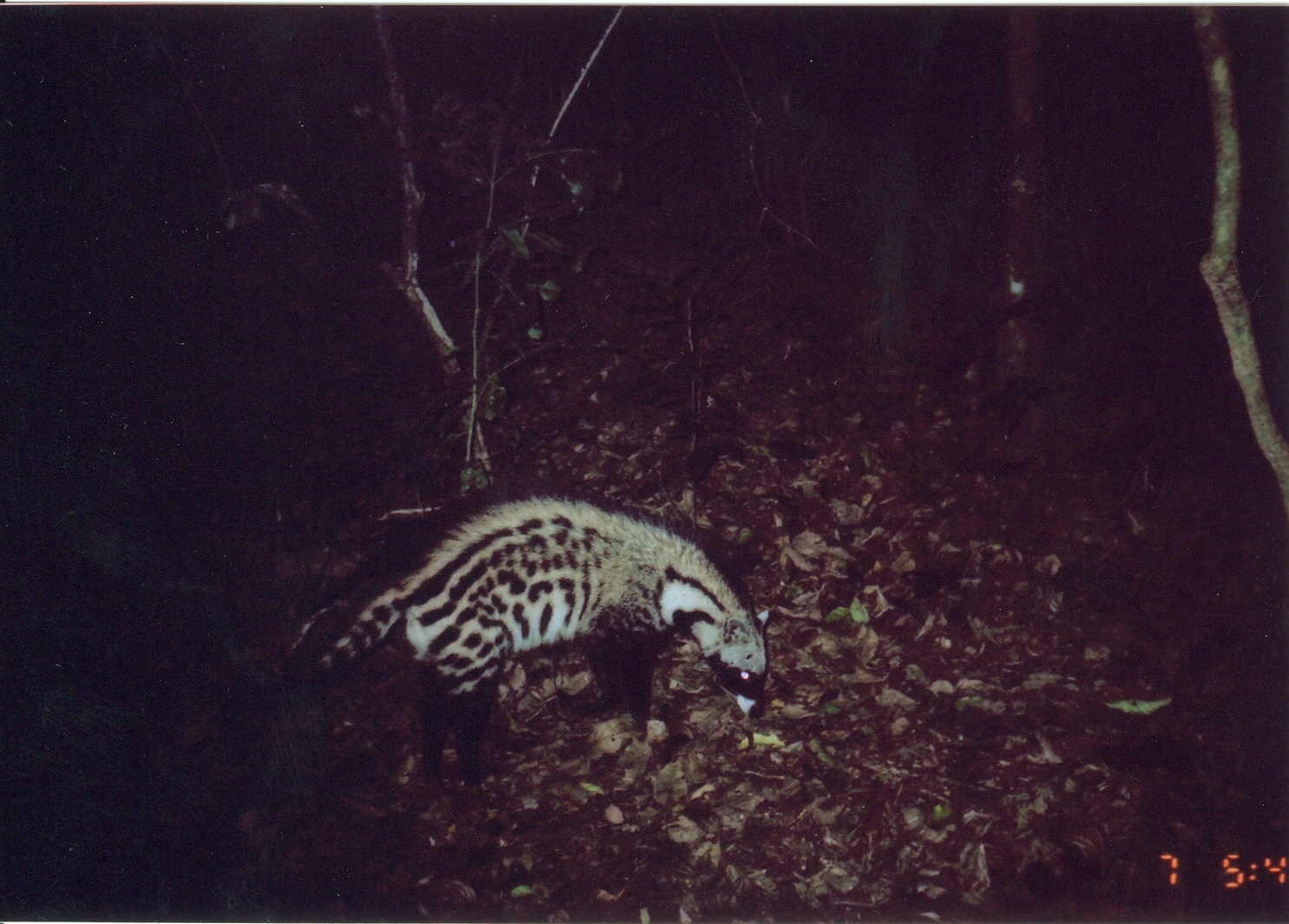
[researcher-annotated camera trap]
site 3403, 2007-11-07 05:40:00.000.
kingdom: Animalia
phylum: Chordata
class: Mammalia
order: Carnivora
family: Viverridae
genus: Civettictis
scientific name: Civettictis civetta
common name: african civet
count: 1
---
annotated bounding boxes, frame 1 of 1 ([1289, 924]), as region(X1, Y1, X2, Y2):
civettictis civetta: region(278, 477, 775, 791)